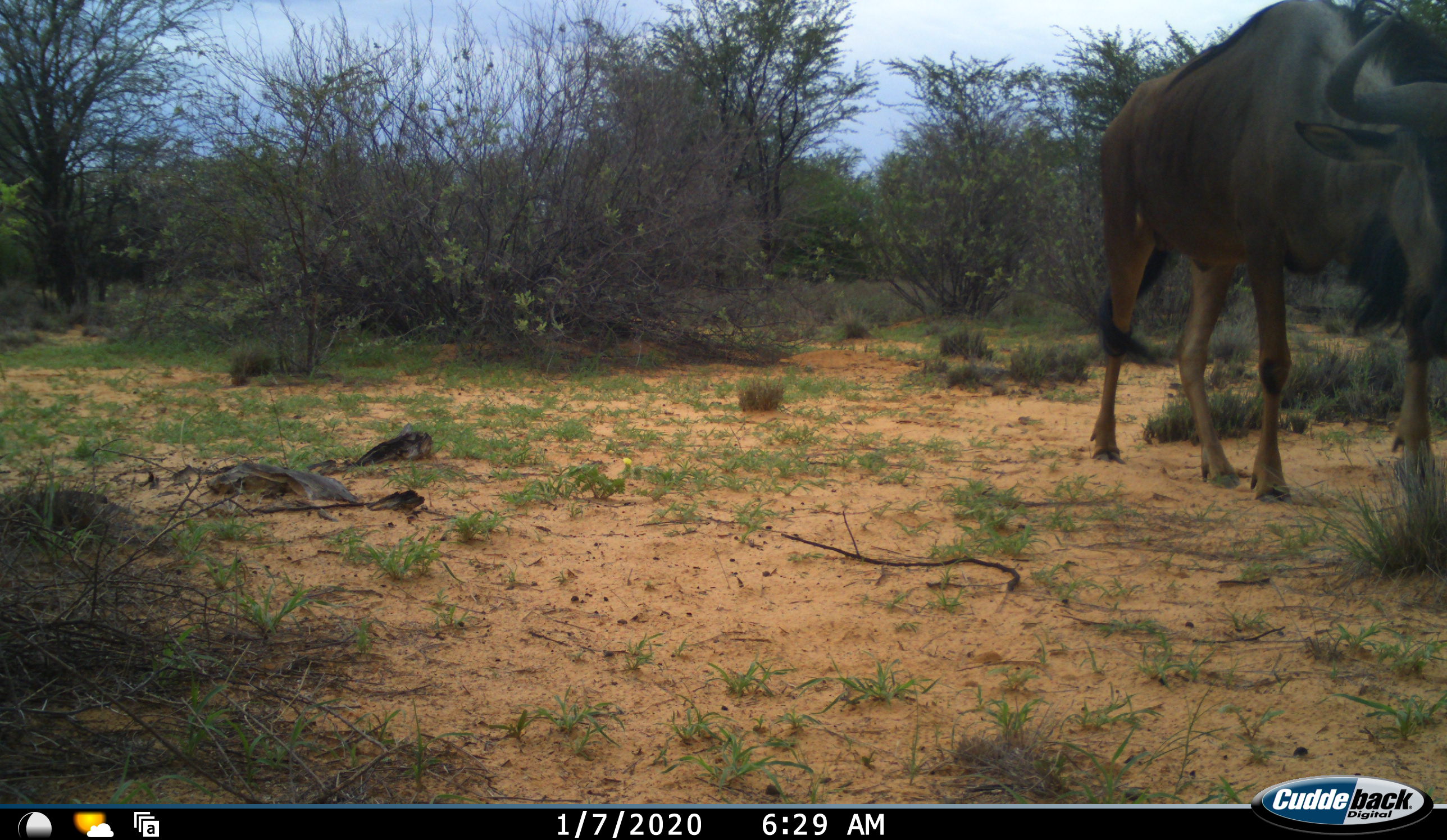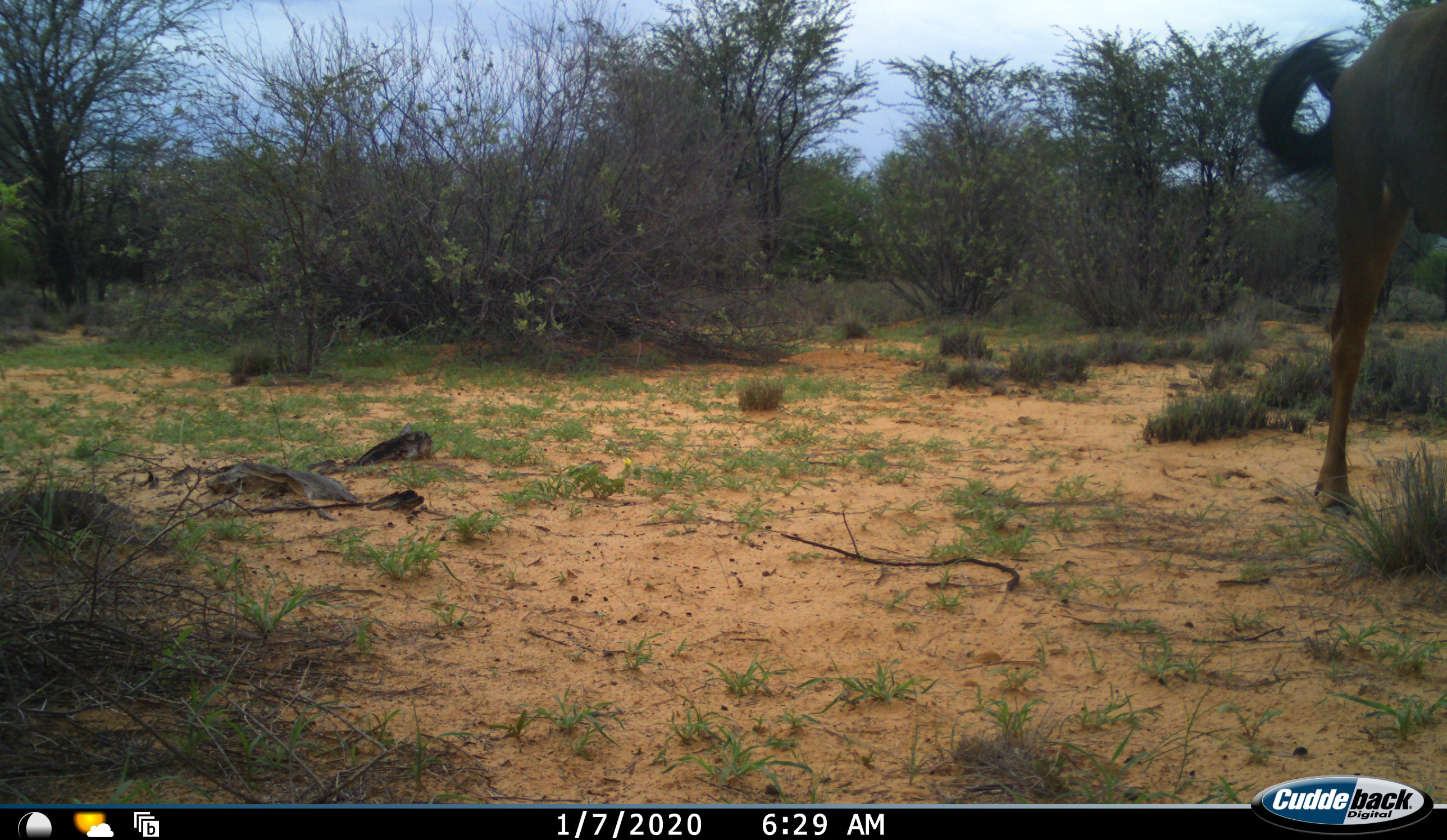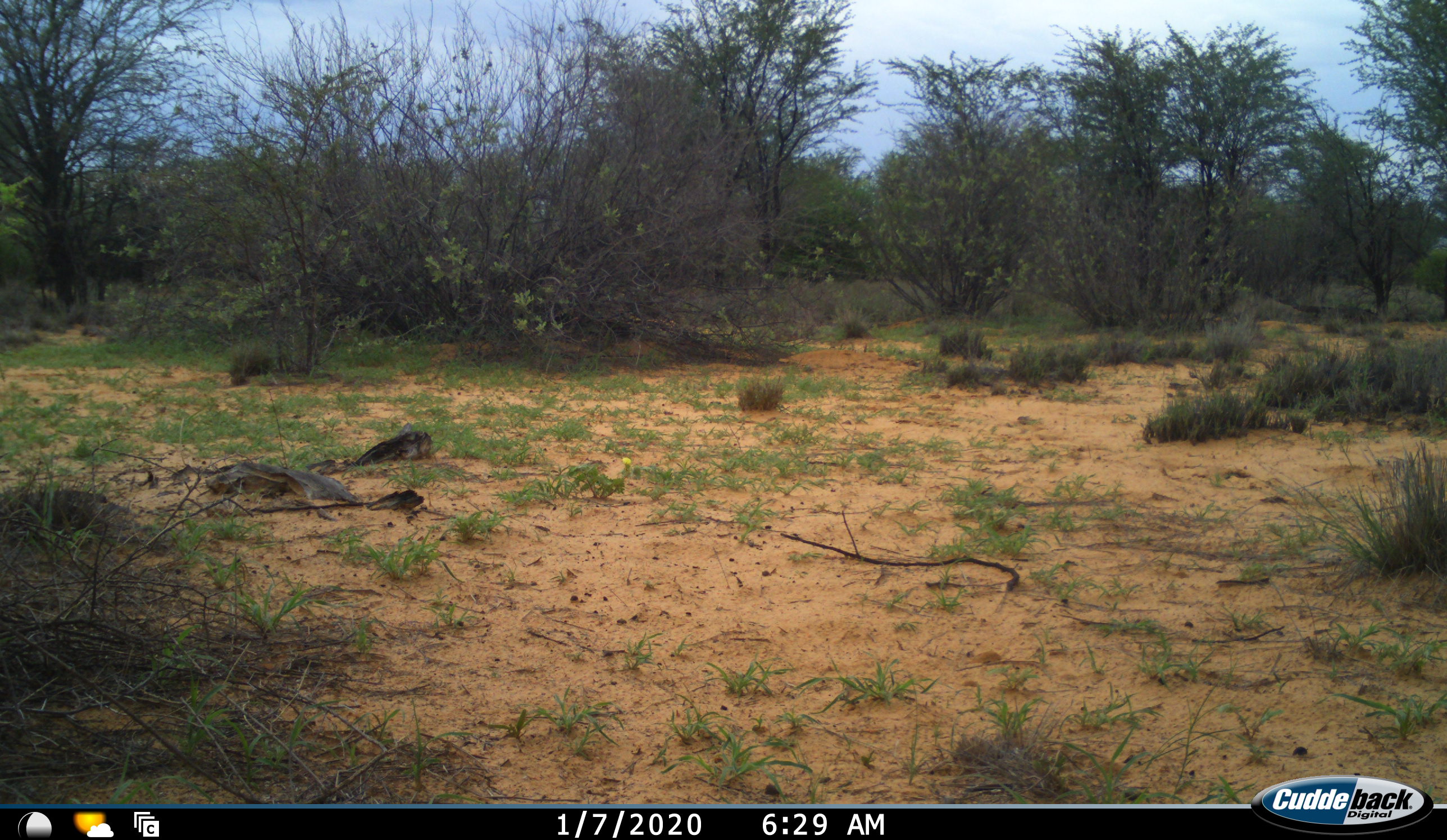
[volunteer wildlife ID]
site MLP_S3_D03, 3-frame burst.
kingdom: Animalia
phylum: Chordata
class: Mammalia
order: Artiodactyla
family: Bovidae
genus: Connochaetes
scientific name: Connochaetes taurinus taurinus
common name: blue wildebeest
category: wildebeestblue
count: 1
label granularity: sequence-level